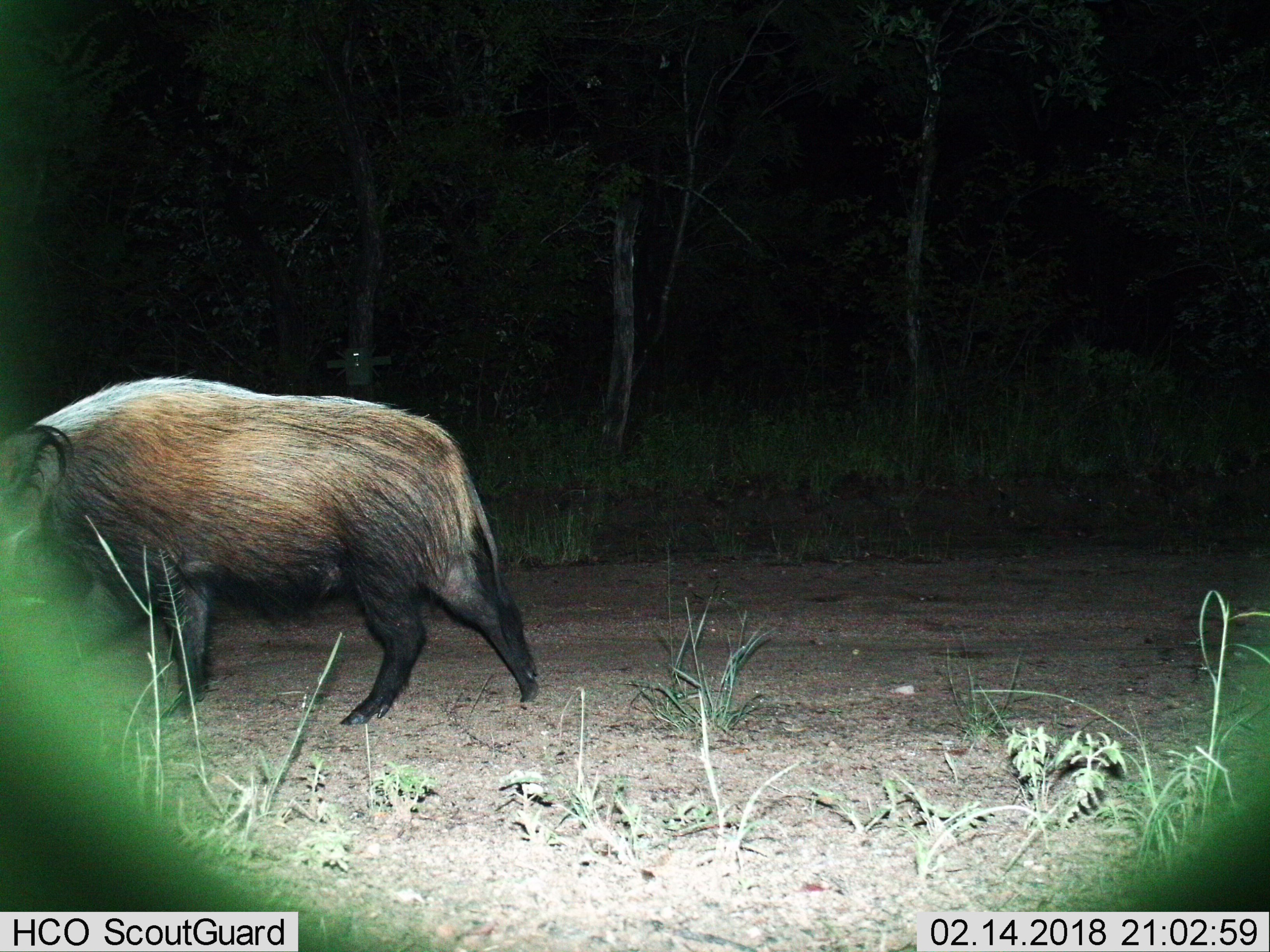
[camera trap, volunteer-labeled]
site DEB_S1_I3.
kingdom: Animalia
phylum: Chordata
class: Mammalia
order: Artiodactyla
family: Suidae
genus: Potamochoerus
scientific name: Potamochoerus larvatus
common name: bushpig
Bushpig (Potamochoerus larvatus), count 1. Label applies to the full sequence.